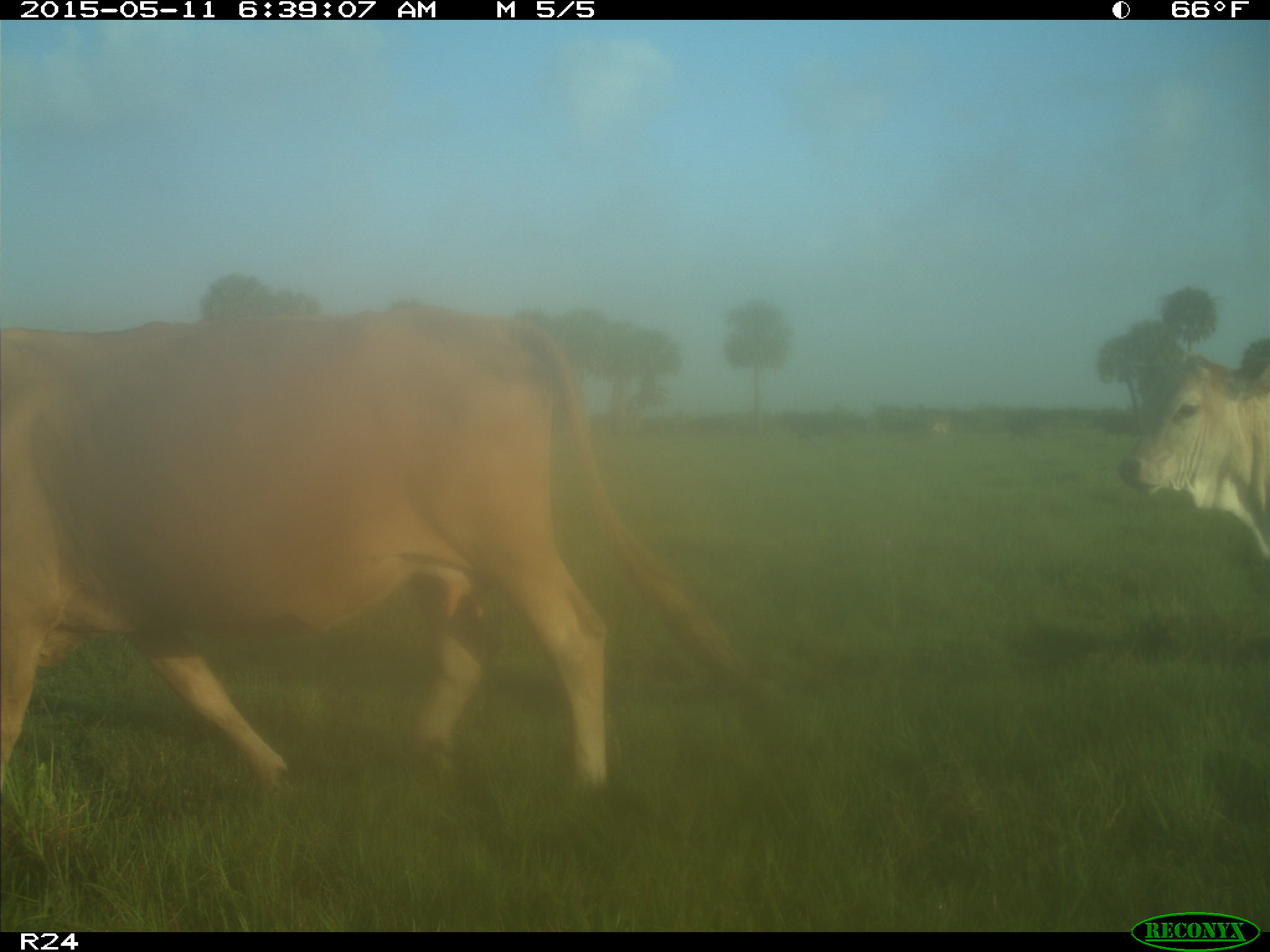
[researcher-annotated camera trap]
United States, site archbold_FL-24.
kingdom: Animalia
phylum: Chordata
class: Mammalia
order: Artiodactyla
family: Bovidae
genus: Bos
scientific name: Bos taurus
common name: domestic cow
Bos taurus (domestic cow).